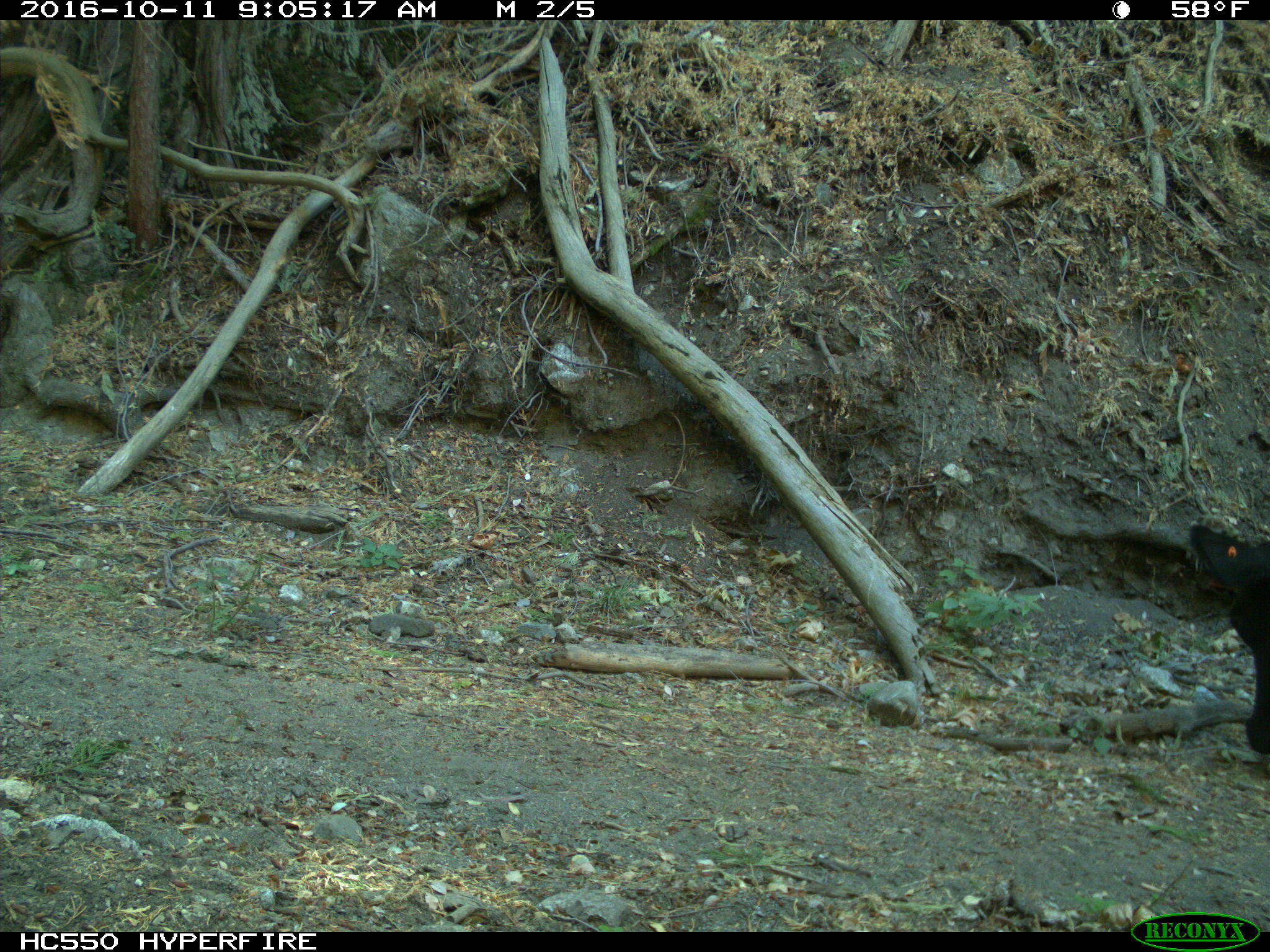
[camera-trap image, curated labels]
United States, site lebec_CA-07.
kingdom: Animalia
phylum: Chordata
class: Mammalia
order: Artiodactyla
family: Bovidae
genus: Bos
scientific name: Bos taurus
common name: domestic cow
Bos taurus (domestic cow).